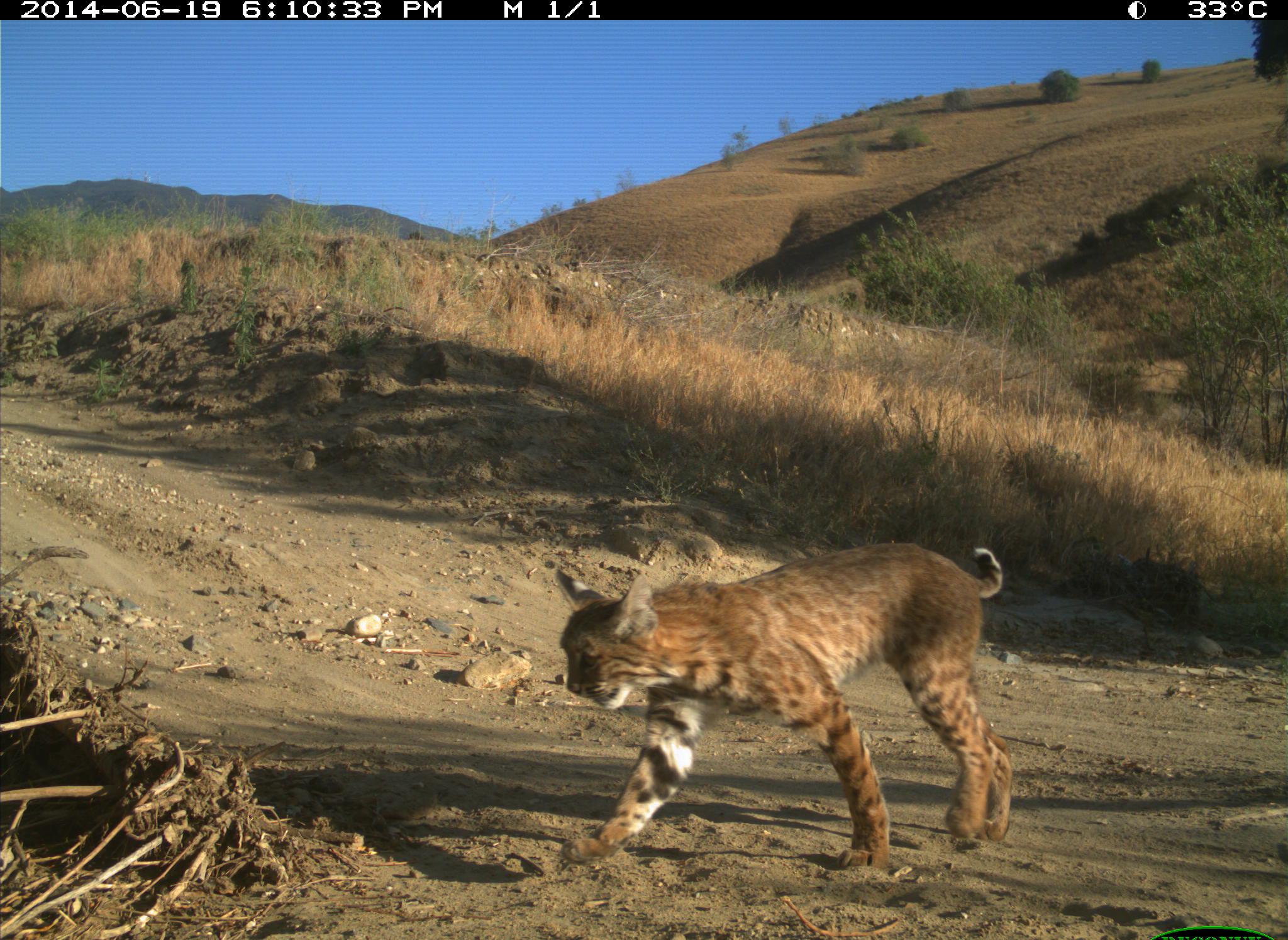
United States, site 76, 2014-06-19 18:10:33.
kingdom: Animalia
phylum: Chordata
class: Mammalia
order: Carnivora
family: Felidae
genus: Lynx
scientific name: Lynx rufus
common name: bobcat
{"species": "bobcat (Lynx rufus)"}